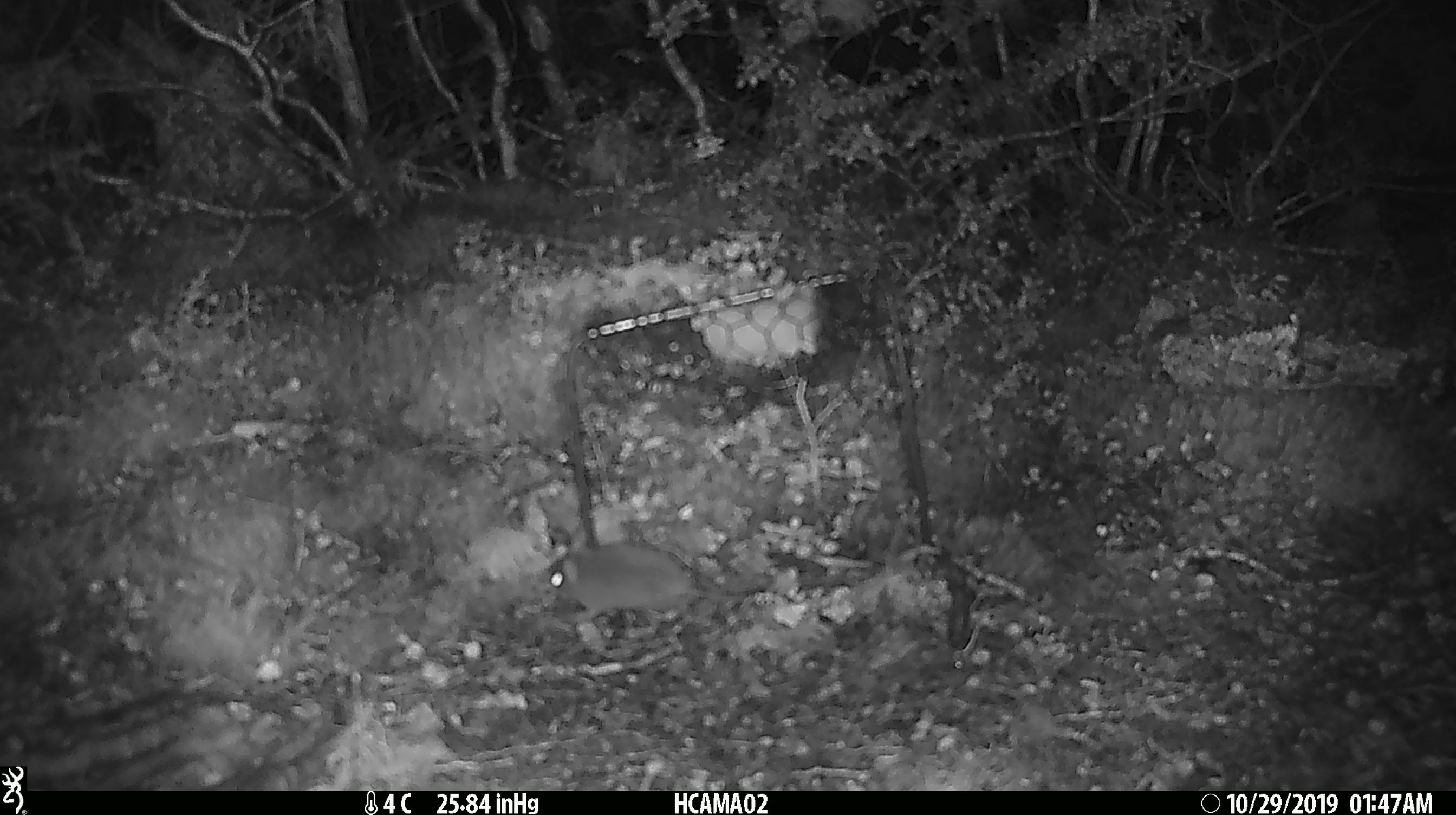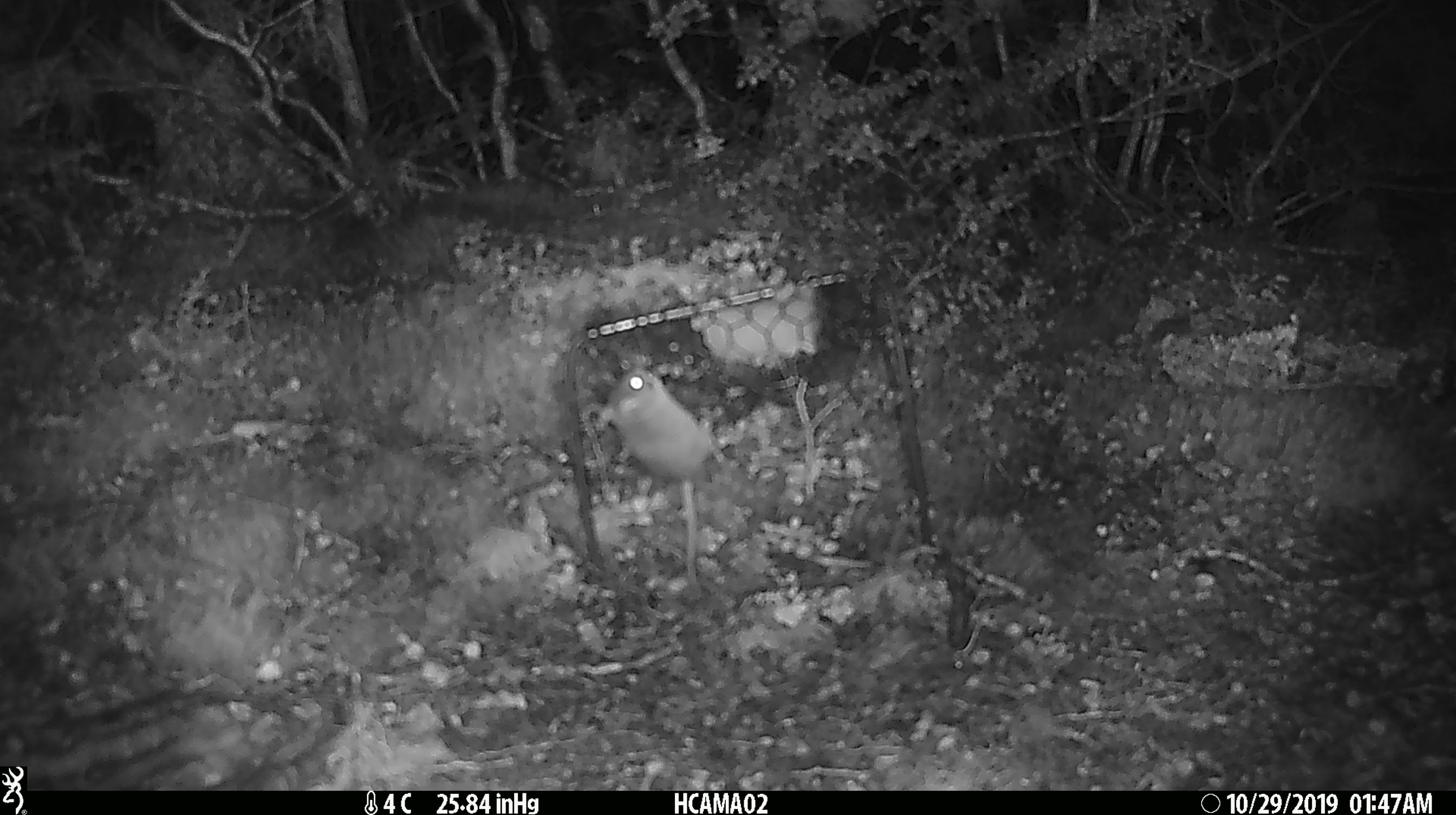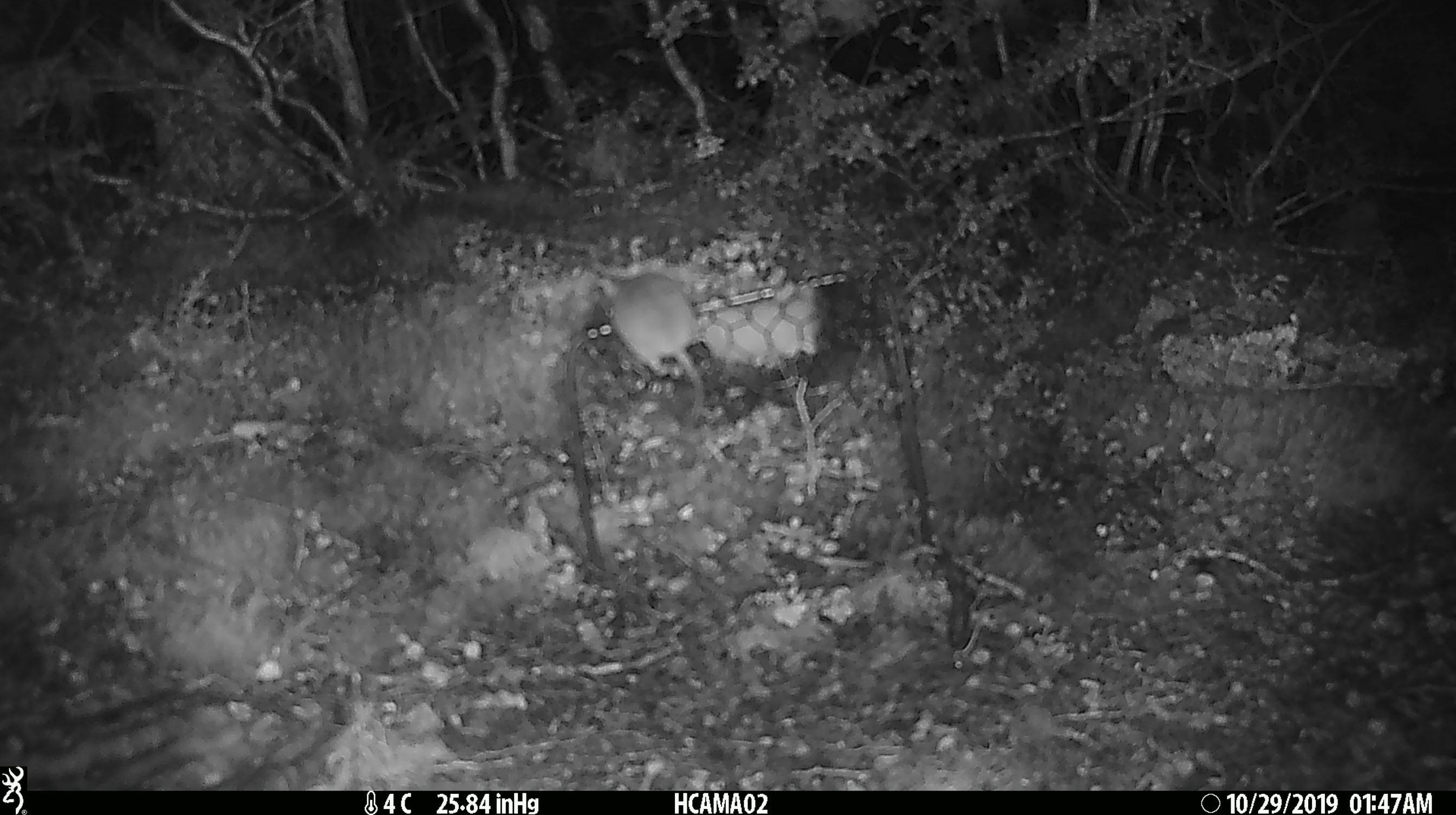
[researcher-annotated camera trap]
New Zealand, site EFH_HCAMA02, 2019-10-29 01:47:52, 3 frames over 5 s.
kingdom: Animalia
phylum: Chordata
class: Mammalia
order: Rodentia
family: Muridae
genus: Mus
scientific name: Mus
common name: mouse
Mouse (Mus).